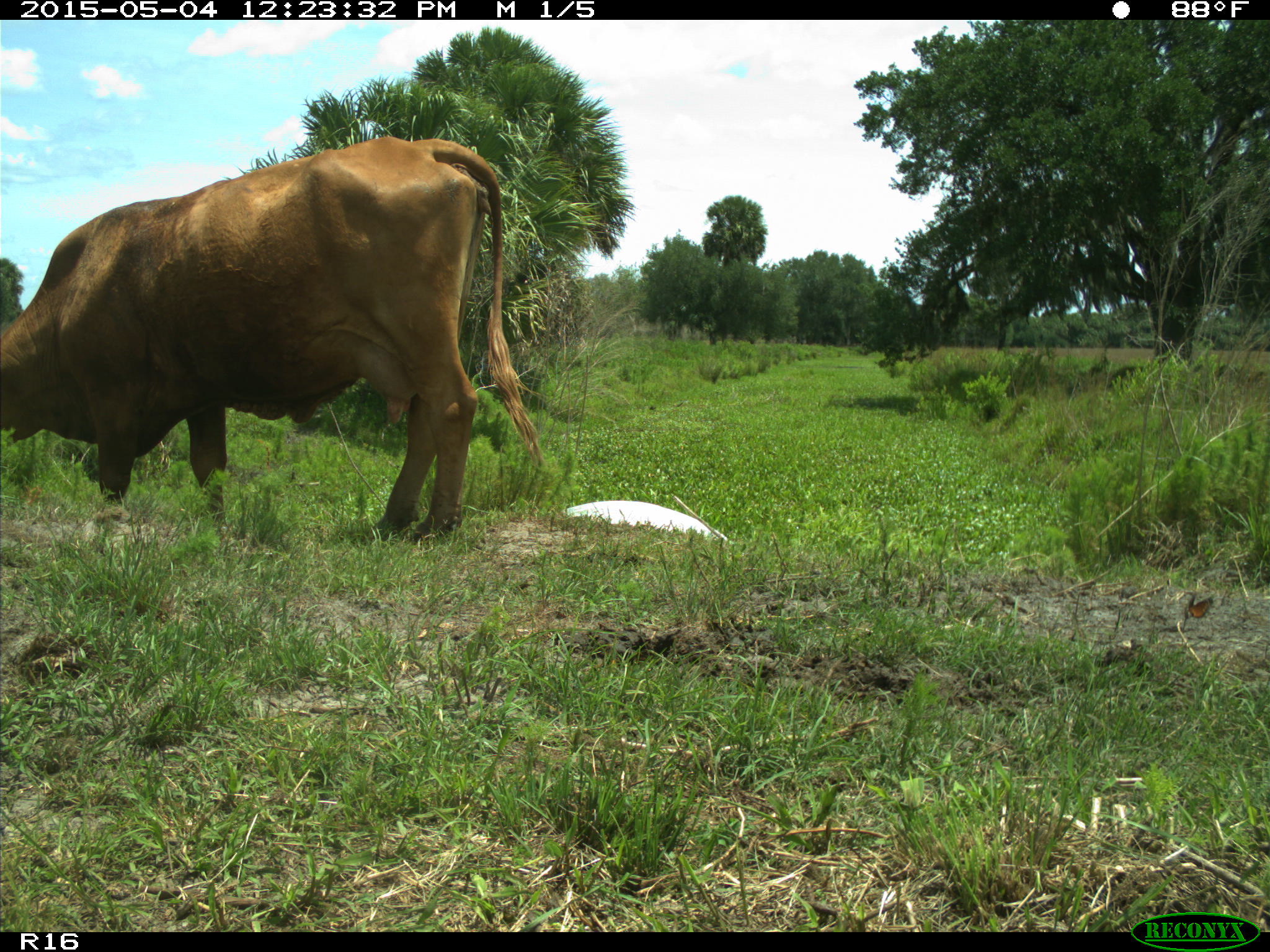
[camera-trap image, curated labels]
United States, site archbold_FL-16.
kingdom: Animalia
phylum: Chordata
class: Mammalia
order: Artiodactyla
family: Bovidae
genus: Bos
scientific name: Bos taurus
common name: domestic cow